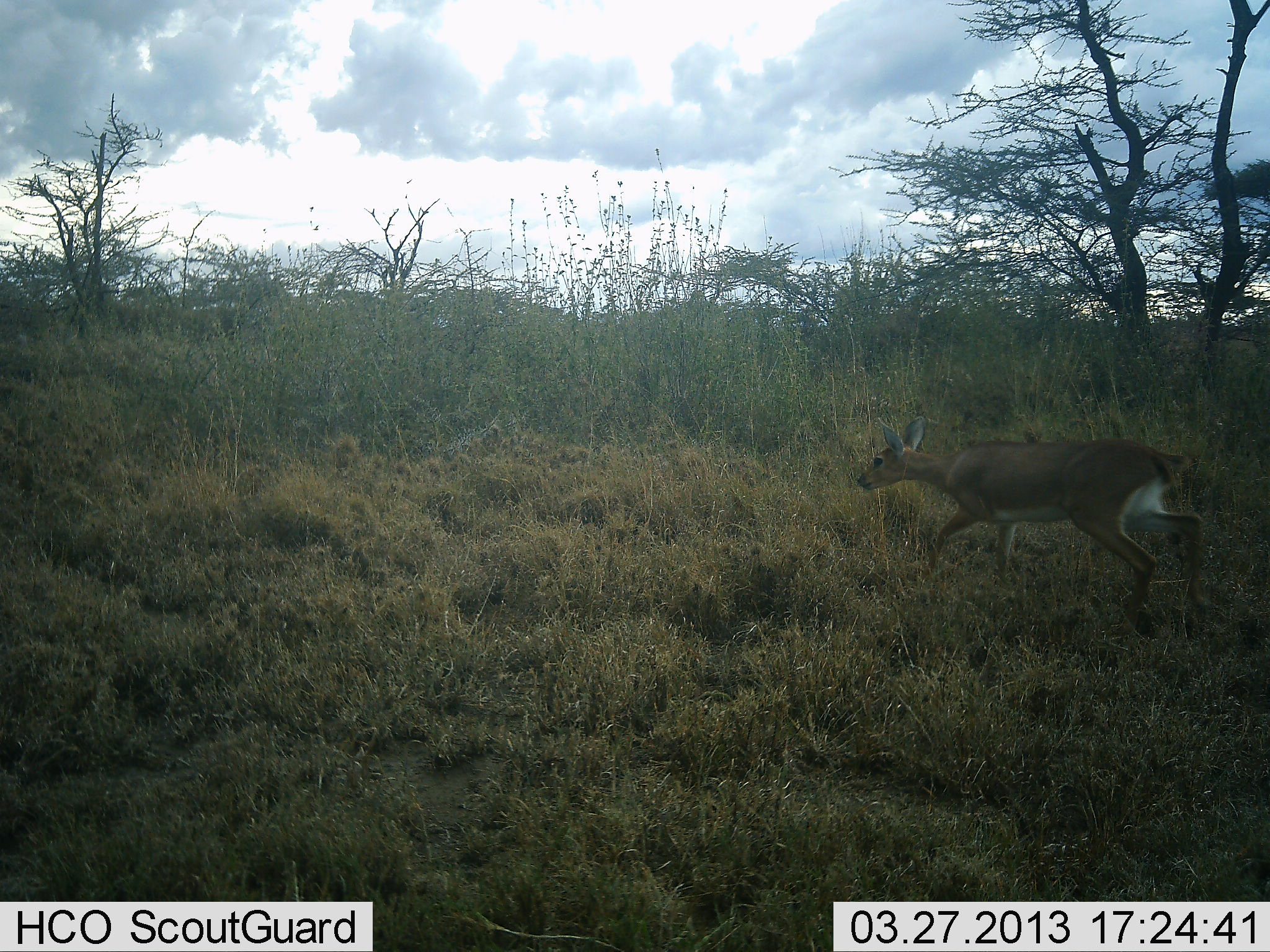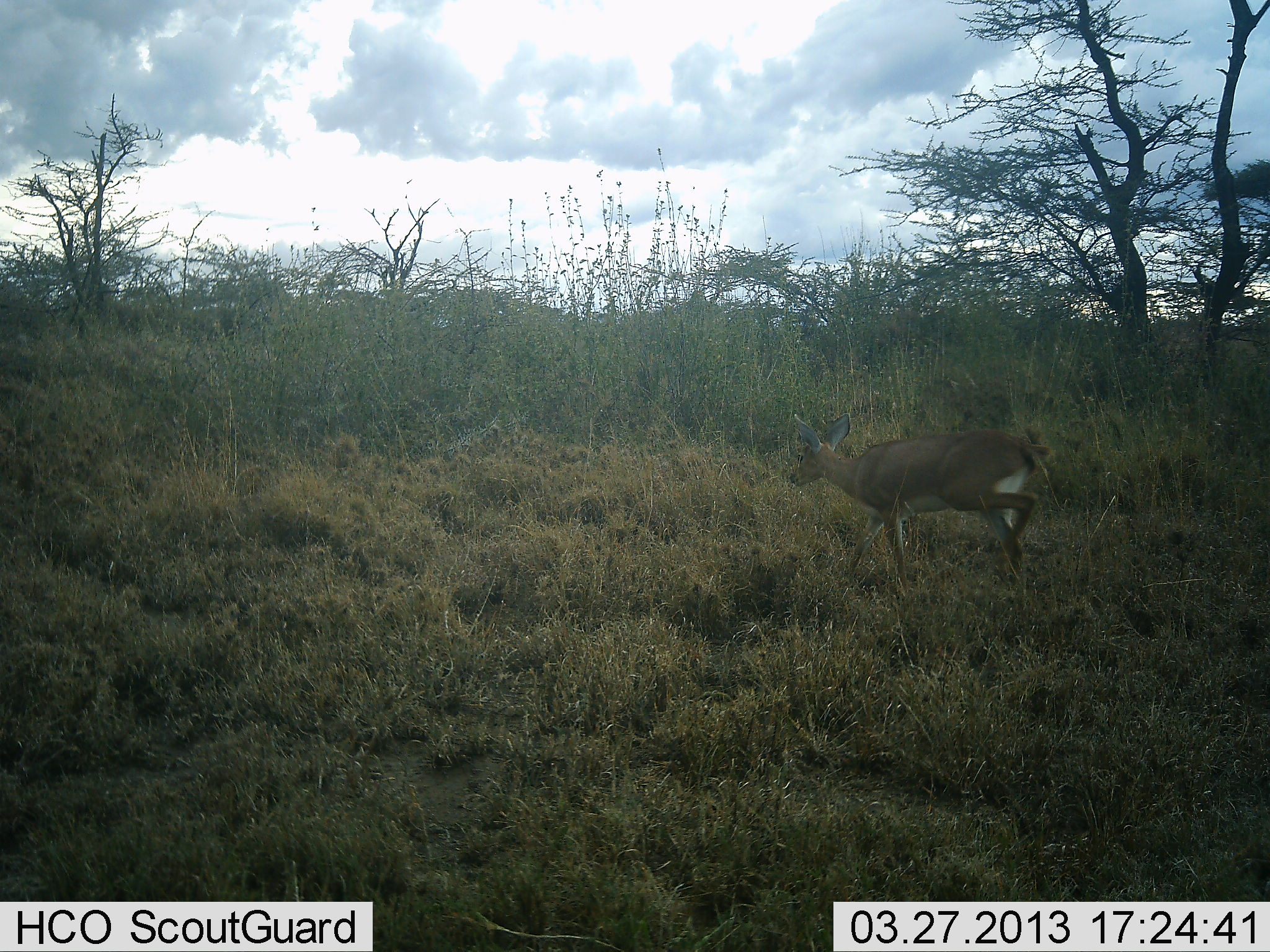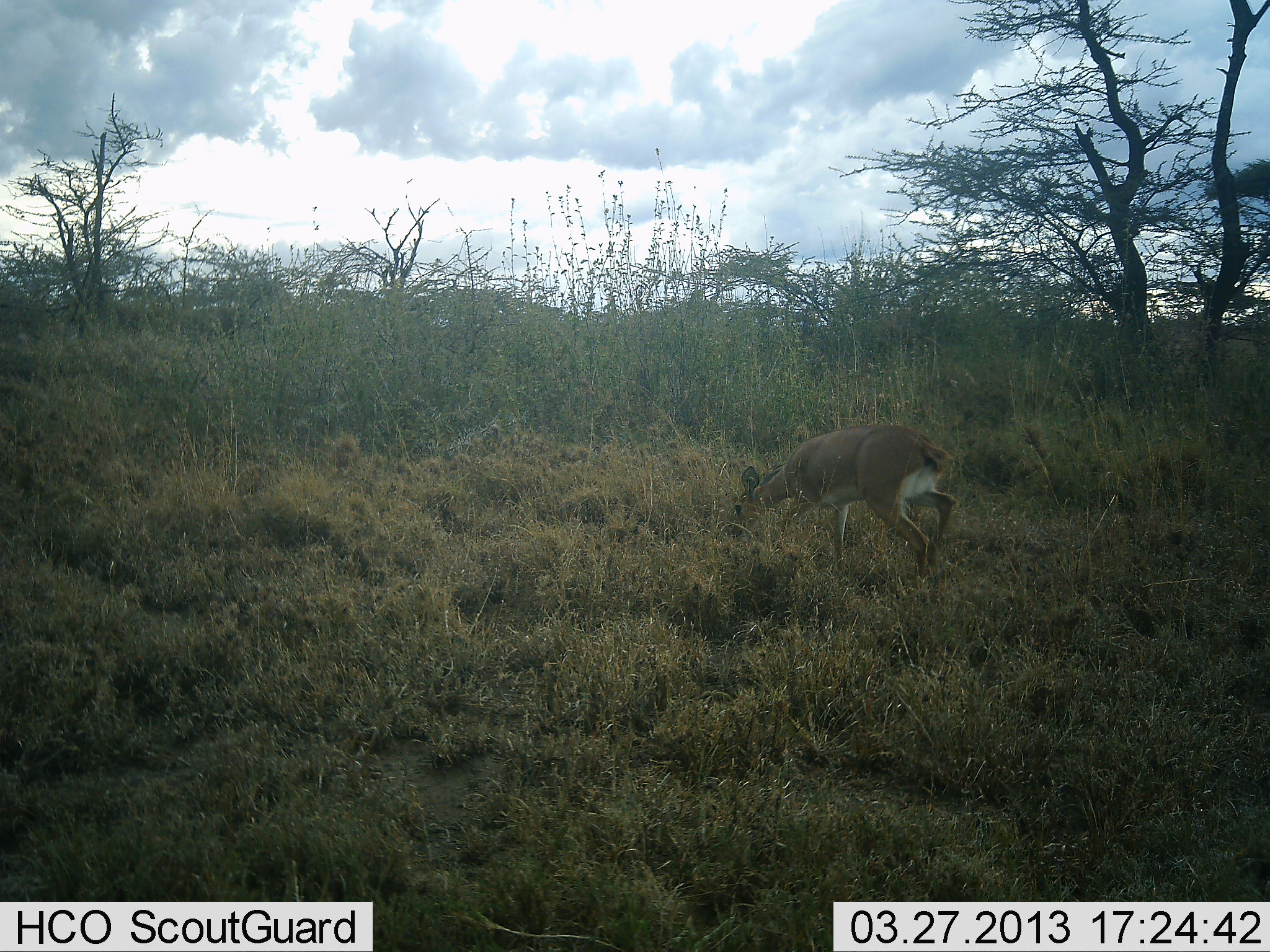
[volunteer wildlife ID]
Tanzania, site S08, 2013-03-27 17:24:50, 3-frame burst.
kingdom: Animalia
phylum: Chordata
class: Mammalia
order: Artiodactyla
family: Bovidae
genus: Redunca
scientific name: Redunca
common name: reedbuck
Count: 1.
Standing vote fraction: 0%.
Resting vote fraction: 0%.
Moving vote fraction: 94%.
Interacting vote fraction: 0%.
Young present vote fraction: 0%.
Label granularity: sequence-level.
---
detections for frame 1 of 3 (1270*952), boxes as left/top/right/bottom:
animal: 857/418/1209/636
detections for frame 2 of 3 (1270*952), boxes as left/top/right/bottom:
animal: 785/413/1051/590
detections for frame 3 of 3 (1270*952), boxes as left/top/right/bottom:
animal: 732/423/958/577